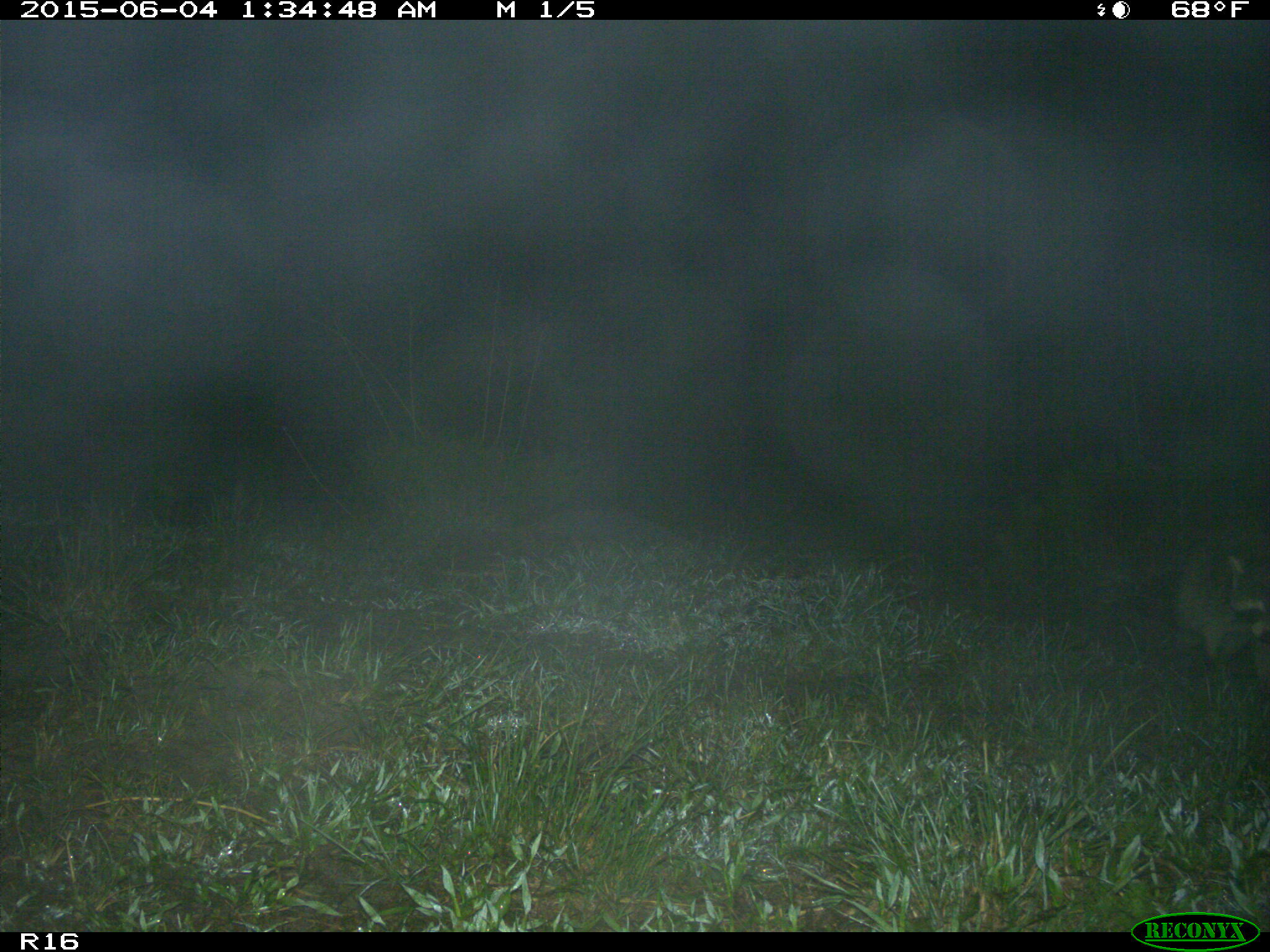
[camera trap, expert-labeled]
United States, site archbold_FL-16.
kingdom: Animalia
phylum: Chordata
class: Mammalia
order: Carnivora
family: Procyonidae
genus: Procyon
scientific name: Procyon lotor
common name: common raccoon